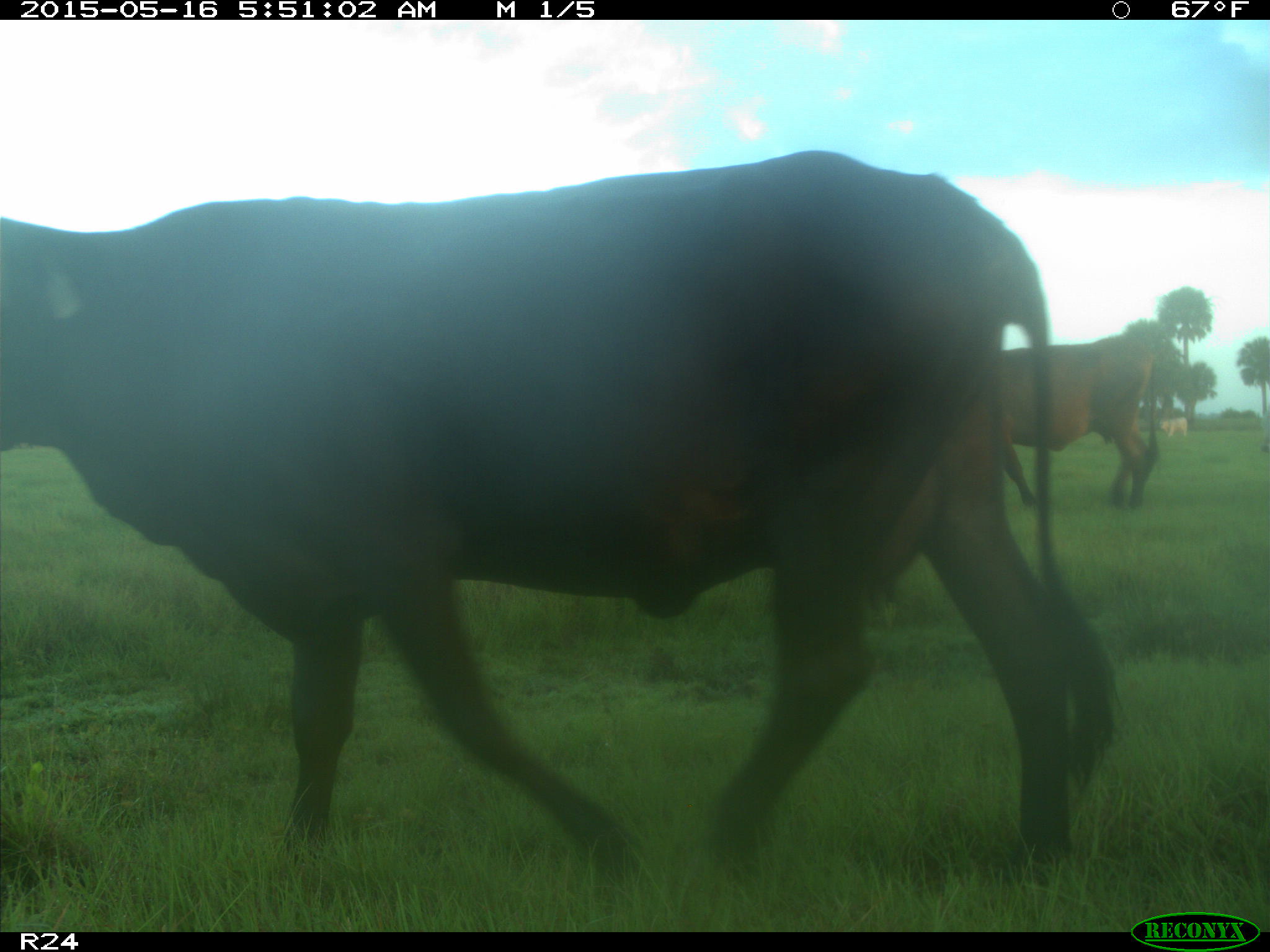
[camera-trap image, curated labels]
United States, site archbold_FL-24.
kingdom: Animalia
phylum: Chordata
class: Mammalia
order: Artiodactyla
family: Bovidae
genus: Bos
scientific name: Bos taurus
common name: domestic cow